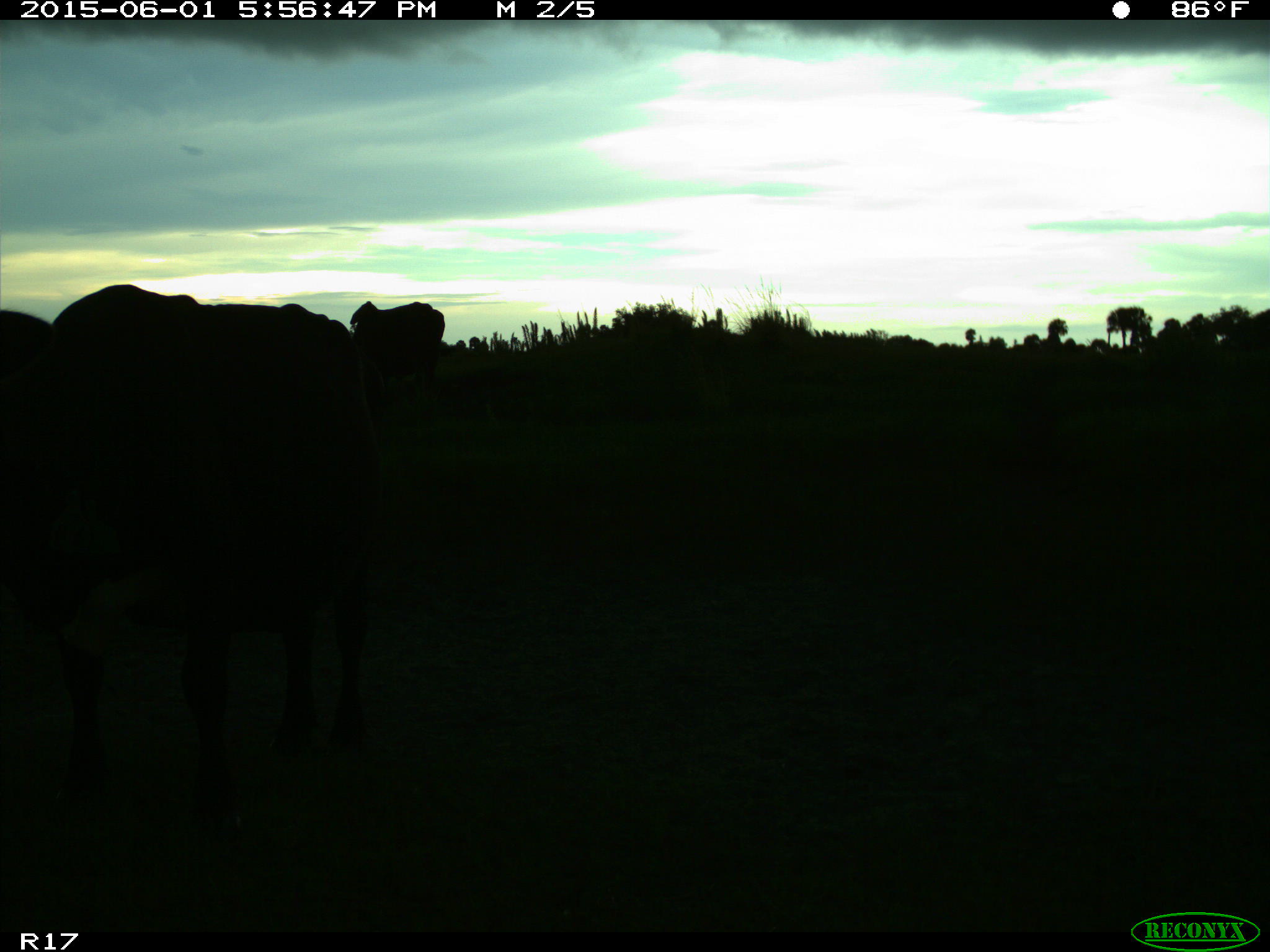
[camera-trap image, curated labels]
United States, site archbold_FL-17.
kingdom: Animalia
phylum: Chordata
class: Mammalia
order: Artiodactyla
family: Bovidae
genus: Bos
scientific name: Bos taurus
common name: domestic cow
Bos taurus (domestic cow).